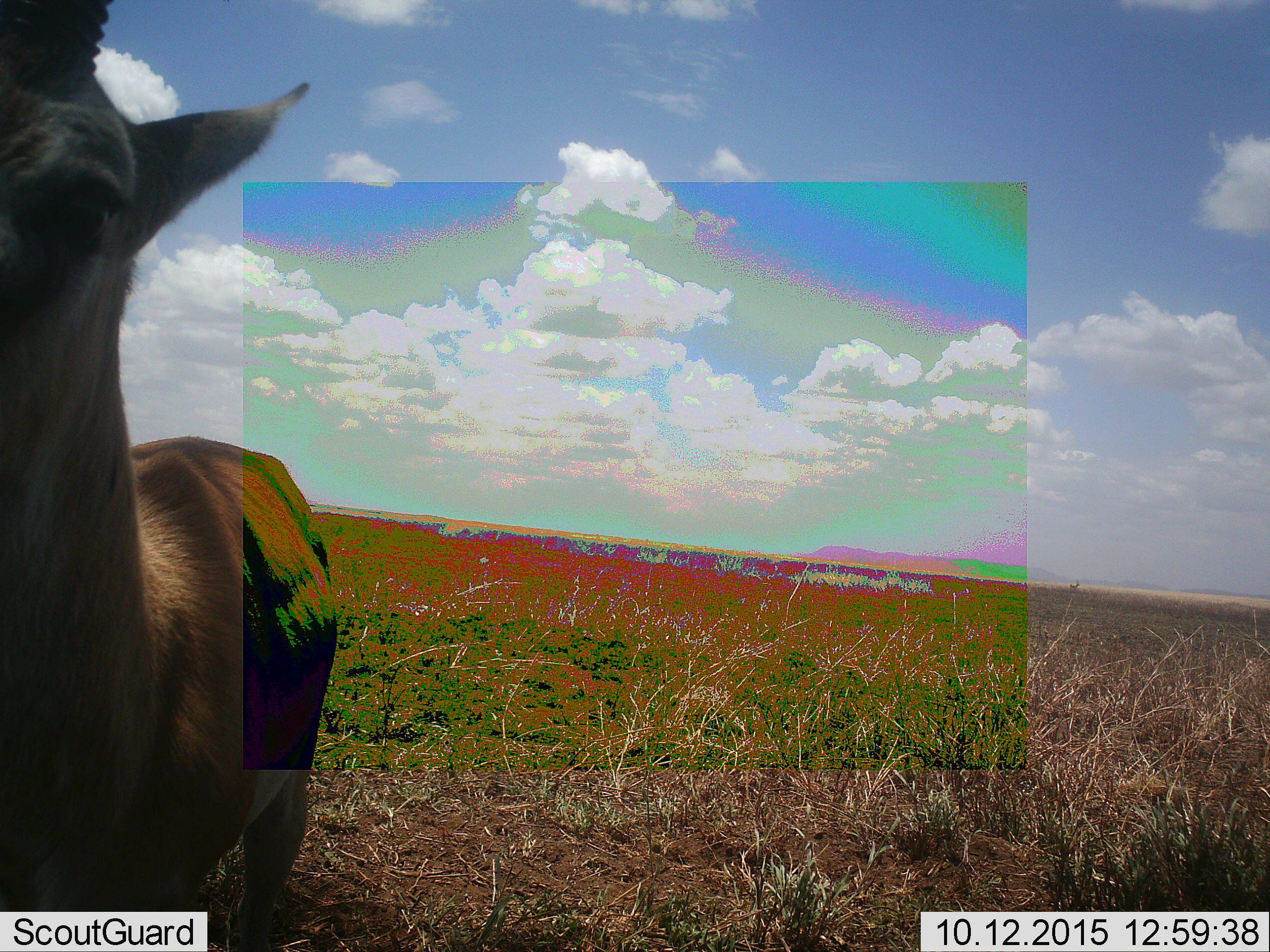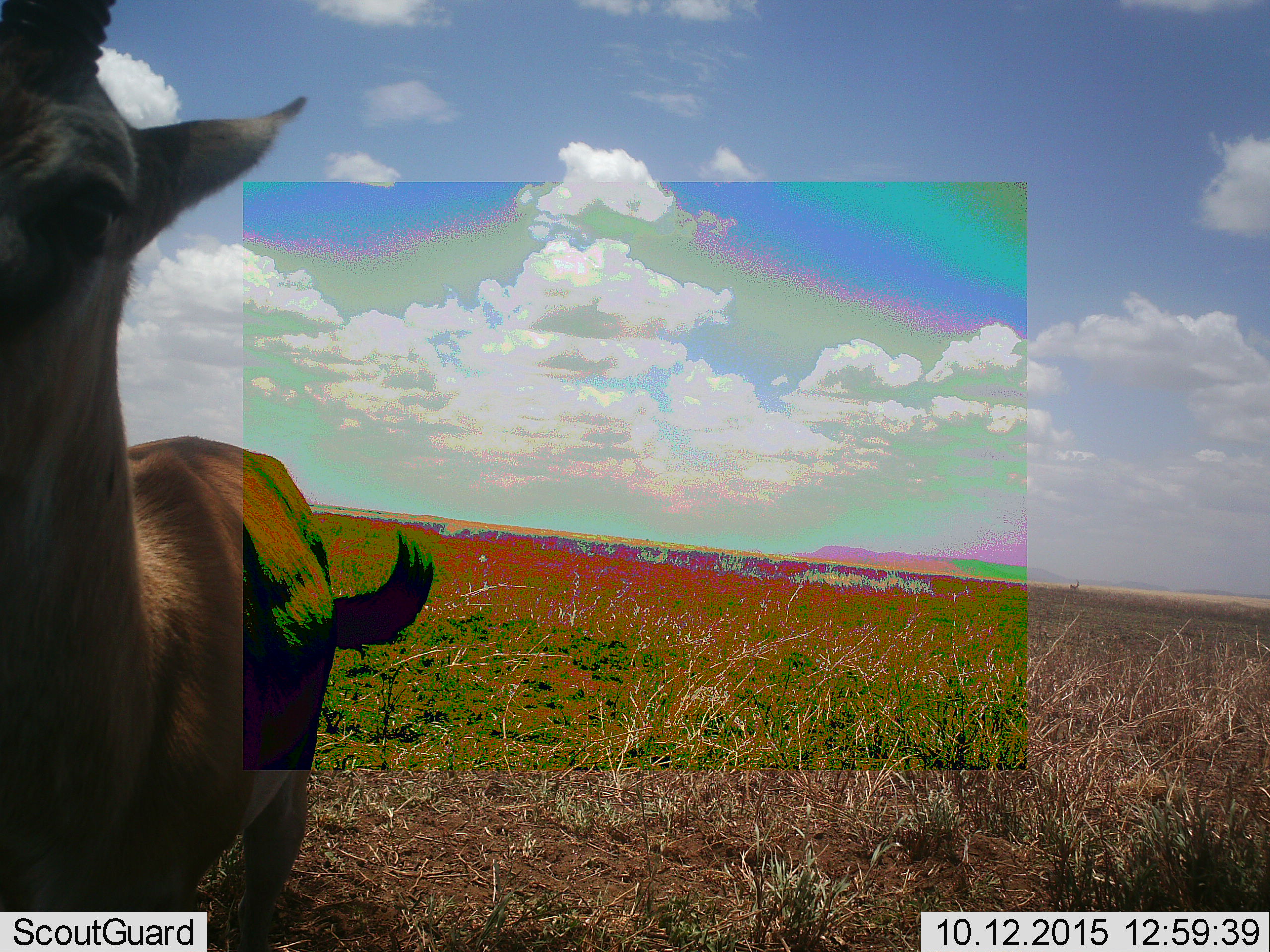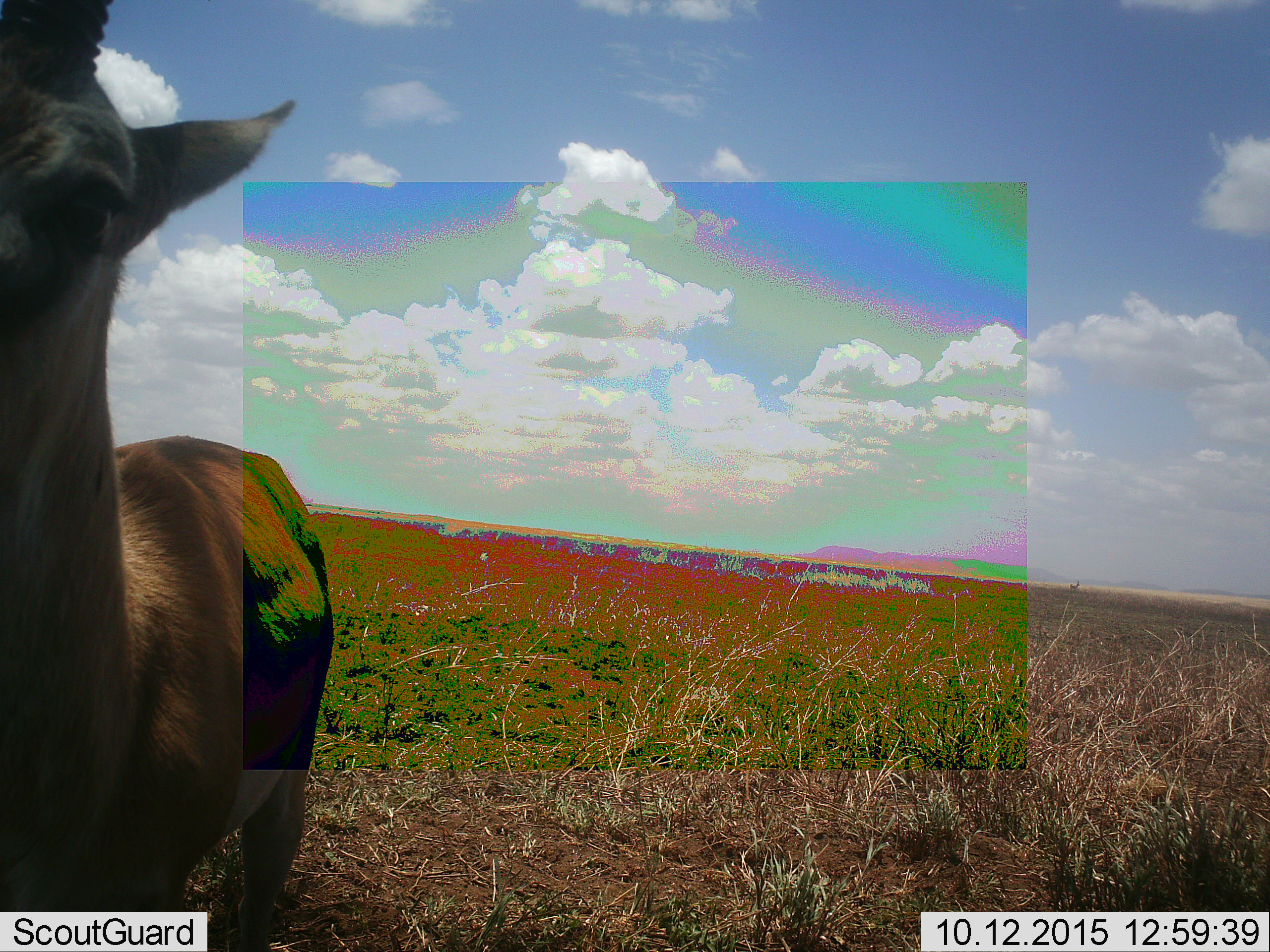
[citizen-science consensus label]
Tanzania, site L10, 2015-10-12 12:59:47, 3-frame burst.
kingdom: Animalia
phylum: Chordata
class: Mammalia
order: Artiodactyla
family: Bovidae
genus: Eudorcas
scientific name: Eudorcas thomsonii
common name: thomson's gazelle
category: gazellethomsons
Gazellethomsons (thomson's gazelle) (Eudorcas thomsonii), count 1. Behavior (volunteer vote fractions): standing 100%, resting 0%, moving 0%, interacting 0%. Young present (vote fraction): 0%. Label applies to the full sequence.